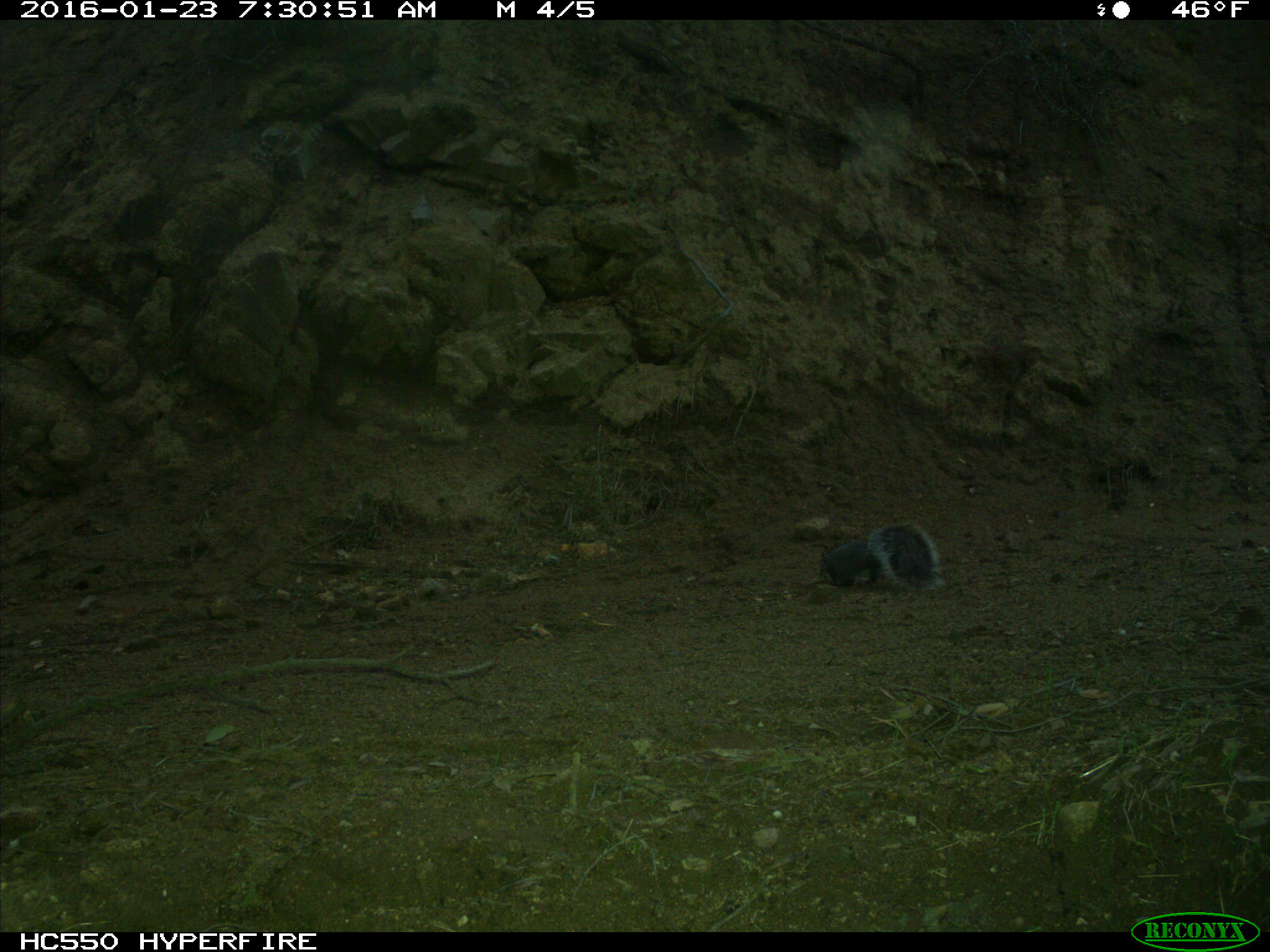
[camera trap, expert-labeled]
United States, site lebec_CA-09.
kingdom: Animalia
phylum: Chordata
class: Mammalia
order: Rodentia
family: Sciuridae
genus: Sciurus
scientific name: Sciurus carolinensis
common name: eastern gray squirrel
Sciurus carolinensis (eastern gray squirrel).